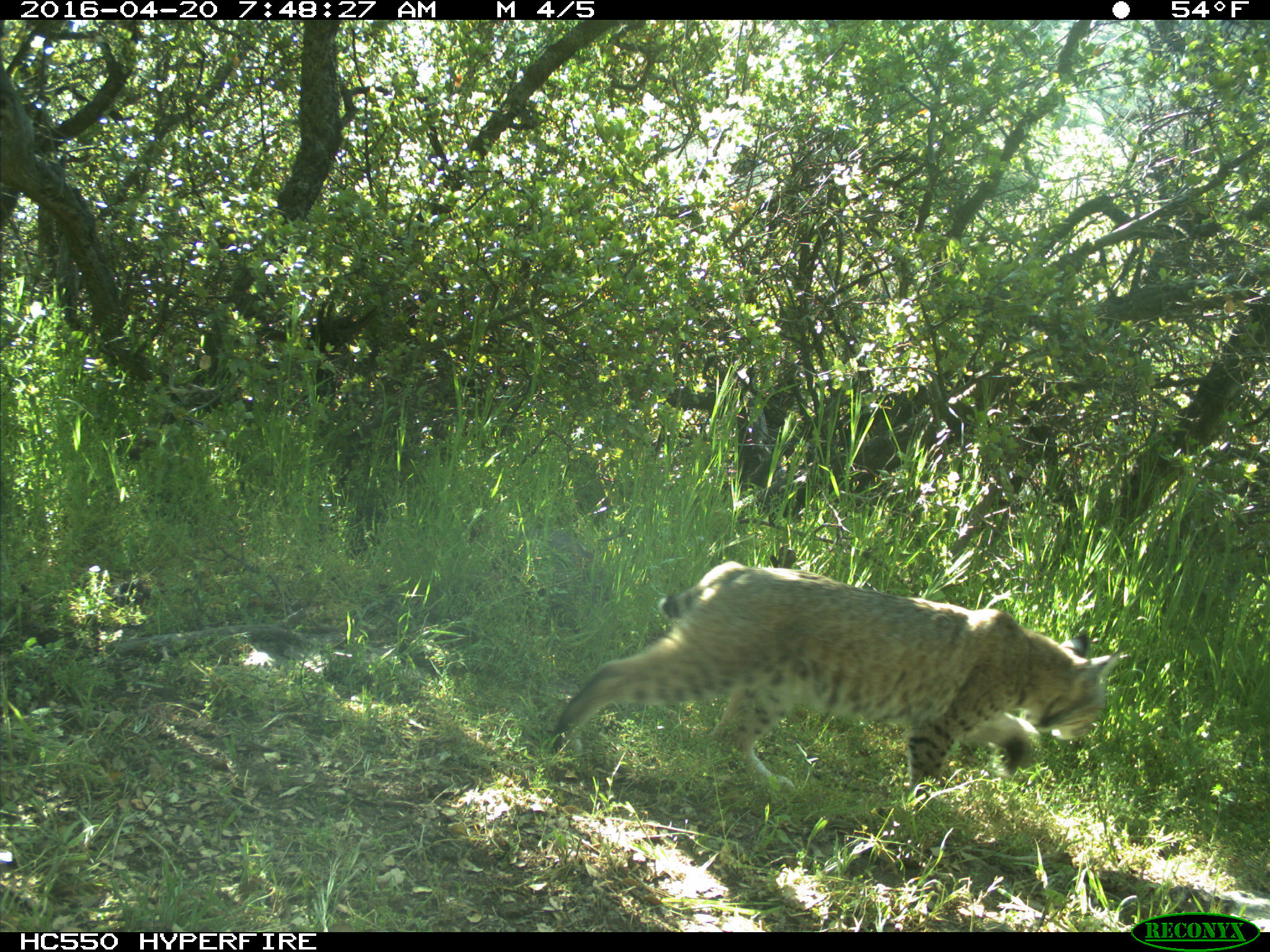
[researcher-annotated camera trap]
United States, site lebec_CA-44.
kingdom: Animalia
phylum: Chordata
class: Mammalia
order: Carnivora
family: Felidae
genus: Lynx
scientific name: Lynx rufus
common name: bobcat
Lynx rufus (bobcat).